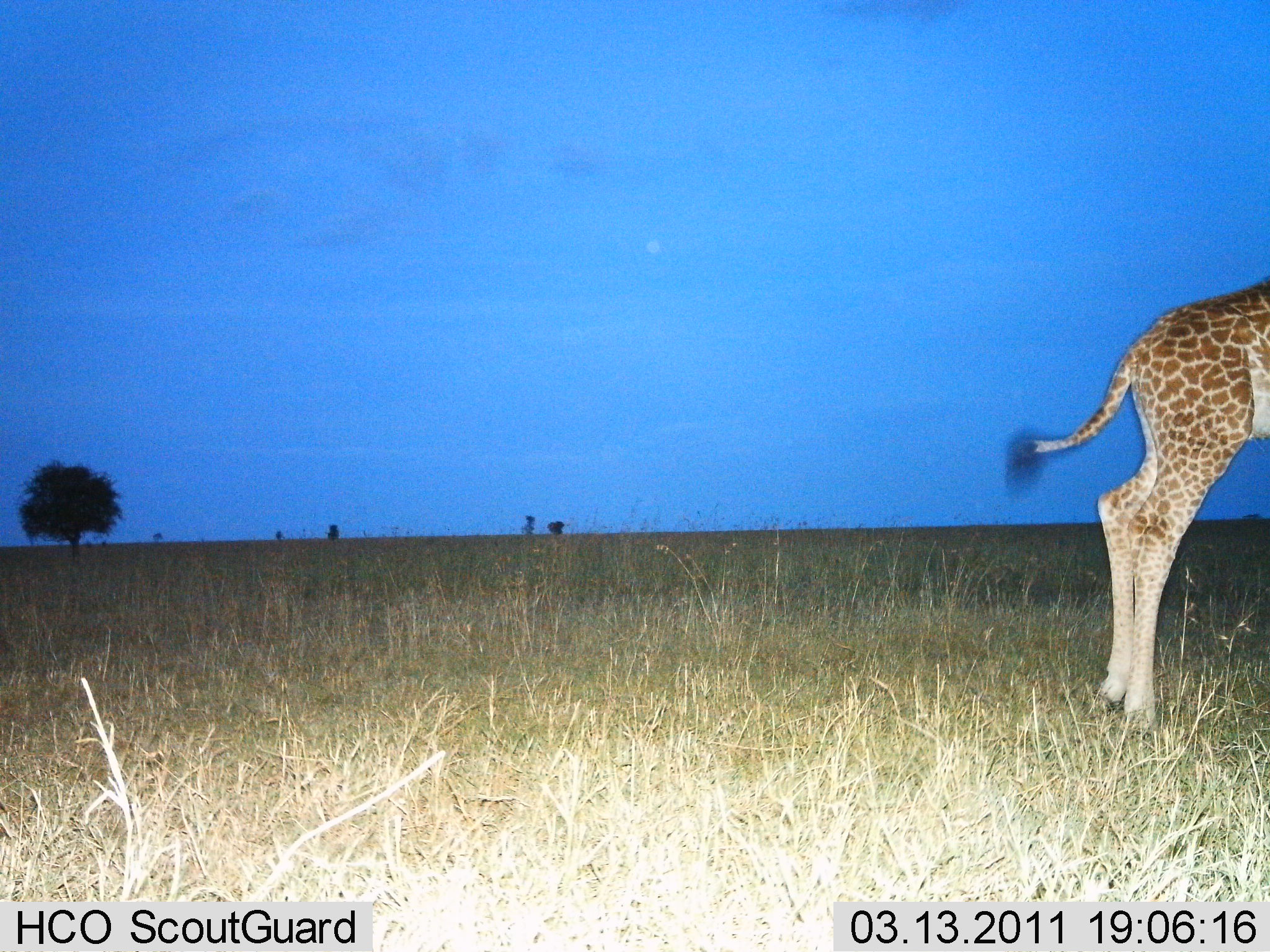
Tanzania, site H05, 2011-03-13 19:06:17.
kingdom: Animalia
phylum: Chordata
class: Mammalia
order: Artiodactyla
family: Giraffidae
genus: Giraffa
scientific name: Giraffa camelopardalis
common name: giraffe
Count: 1.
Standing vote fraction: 80%.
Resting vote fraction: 0%.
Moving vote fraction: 20%.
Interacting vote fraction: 0%.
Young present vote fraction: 0%.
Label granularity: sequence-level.